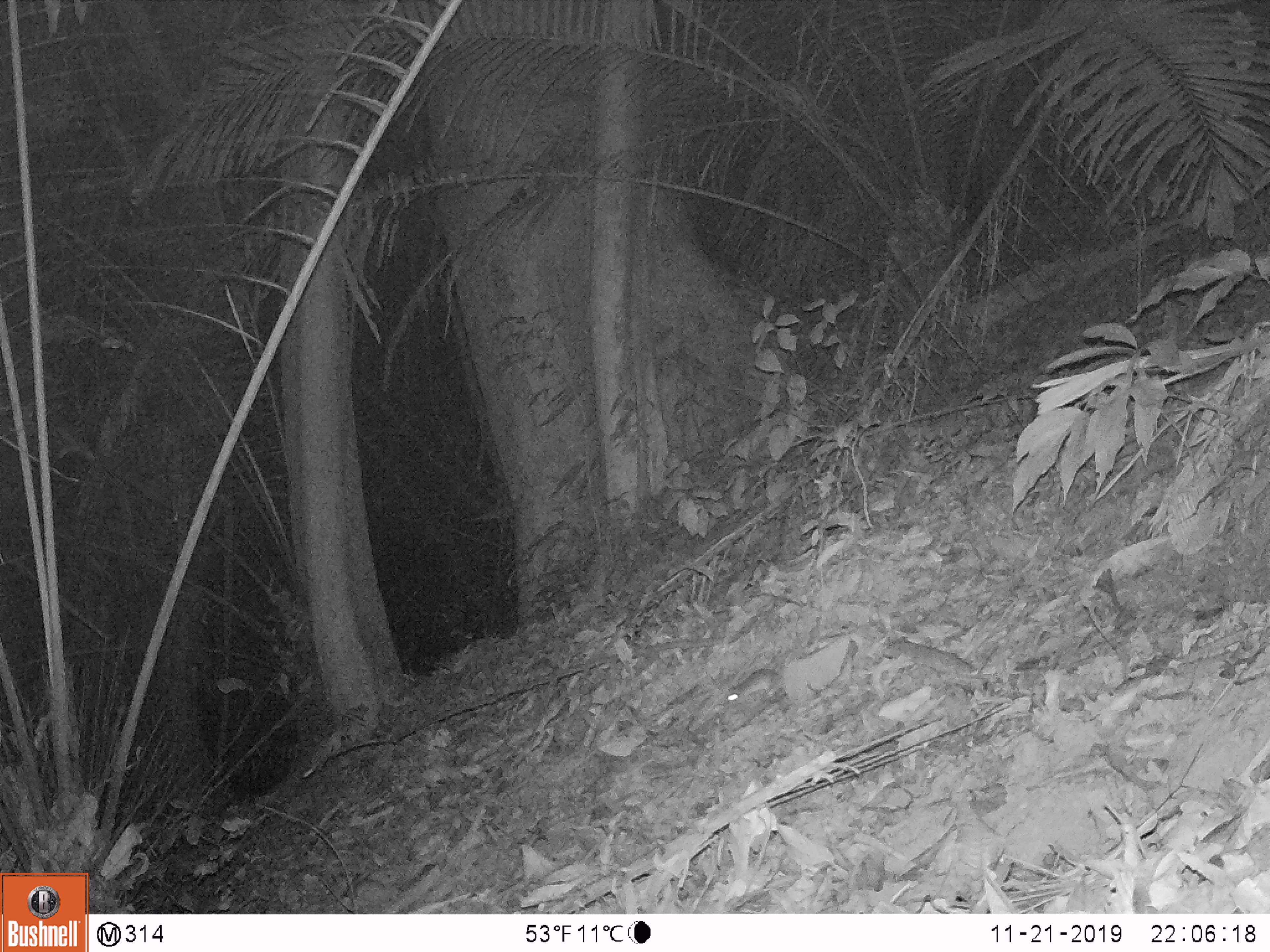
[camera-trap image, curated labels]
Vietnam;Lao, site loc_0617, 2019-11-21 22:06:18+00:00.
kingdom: Animalia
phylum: Chordata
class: Mammalia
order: Rodentia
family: Muridae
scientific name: Muridae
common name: old-world mice and rats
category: unidentified murid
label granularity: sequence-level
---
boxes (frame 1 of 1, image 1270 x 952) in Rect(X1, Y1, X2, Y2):
unidentified murid: Rect(723, 668, 784, 708)